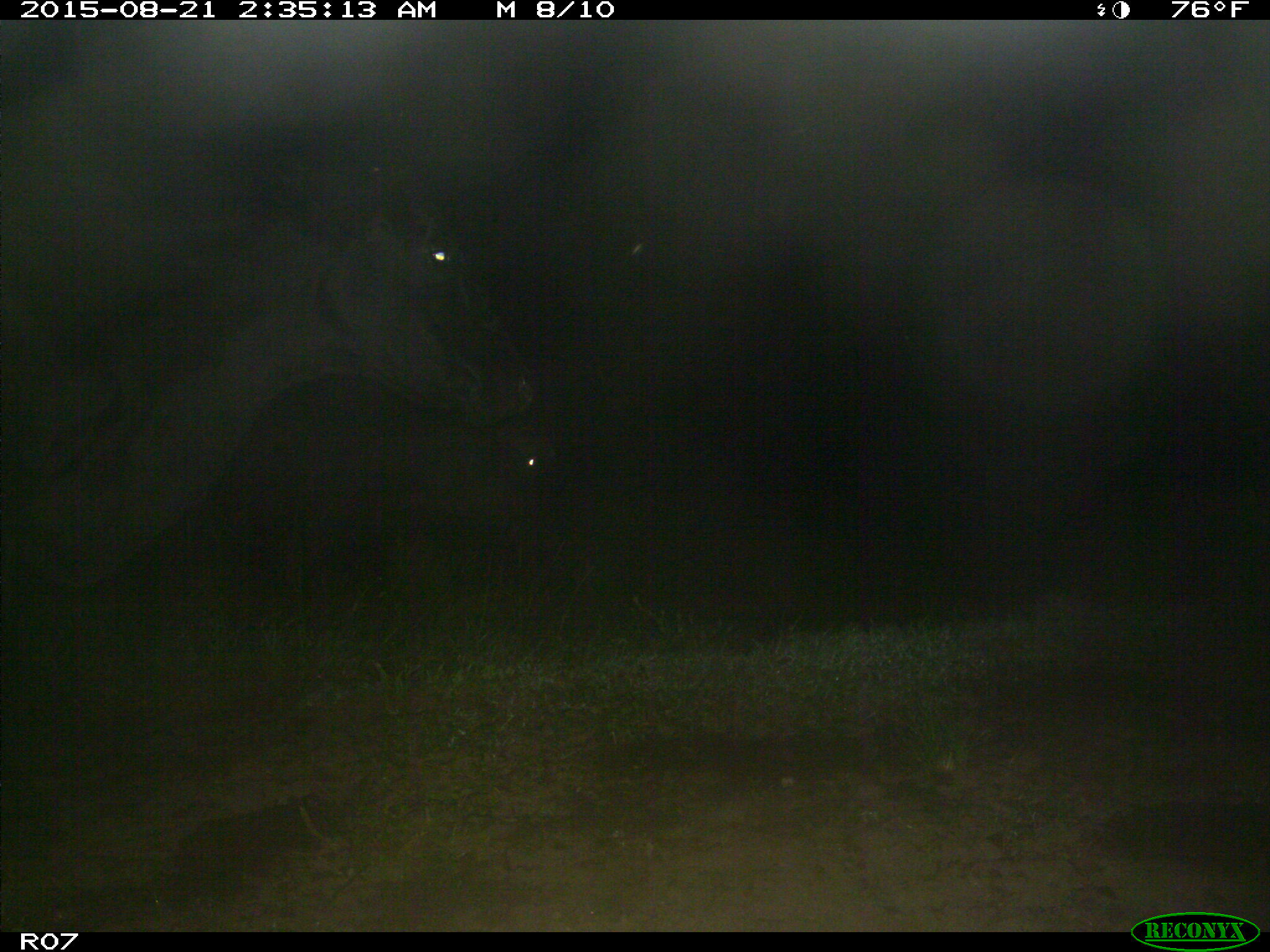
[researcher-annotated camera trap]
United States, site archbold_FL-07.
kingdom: Animalia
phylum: Chordata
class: Mammalia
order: Artiodactyla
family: Bovidae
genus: Bos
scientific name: Bos taurus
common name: domestic cow